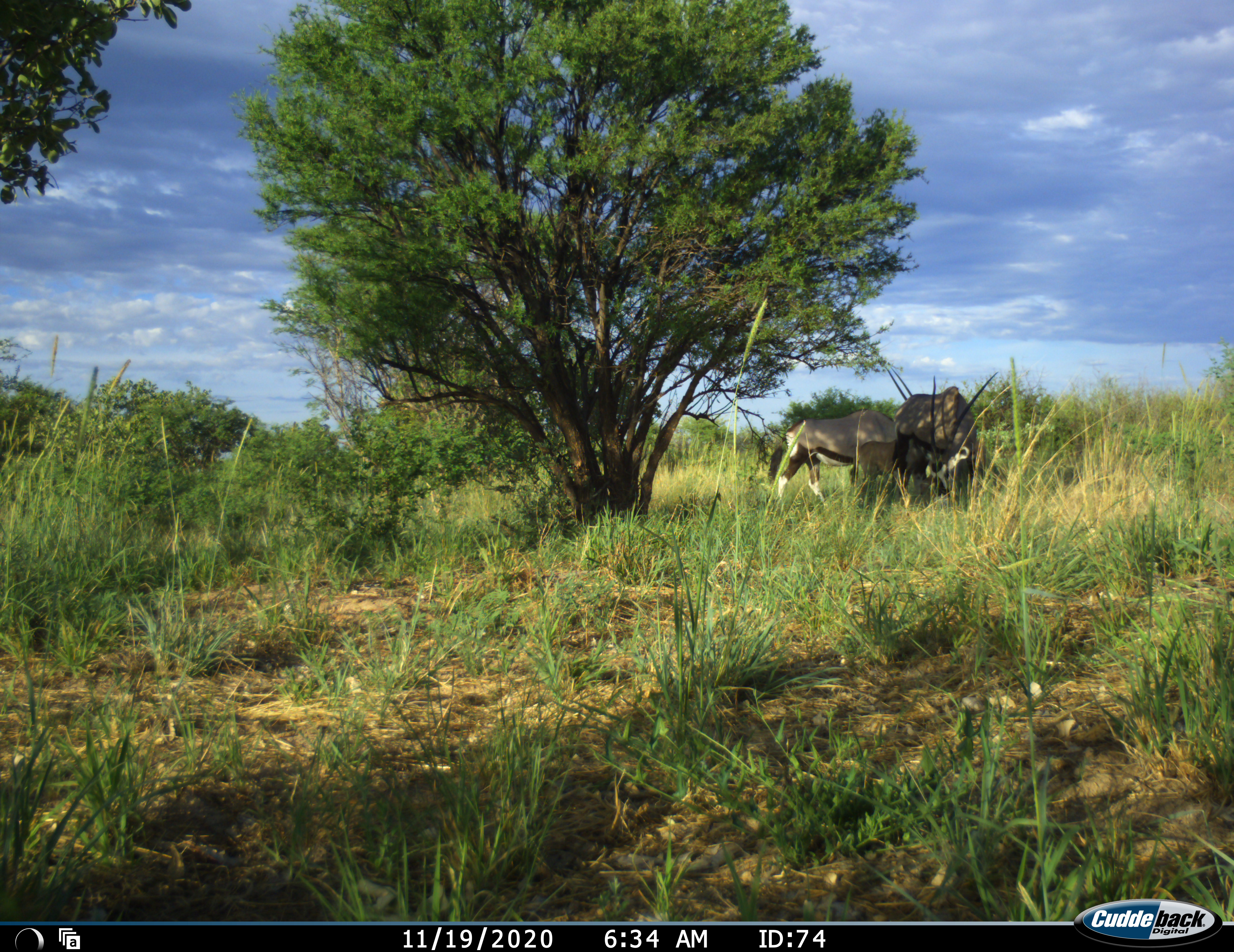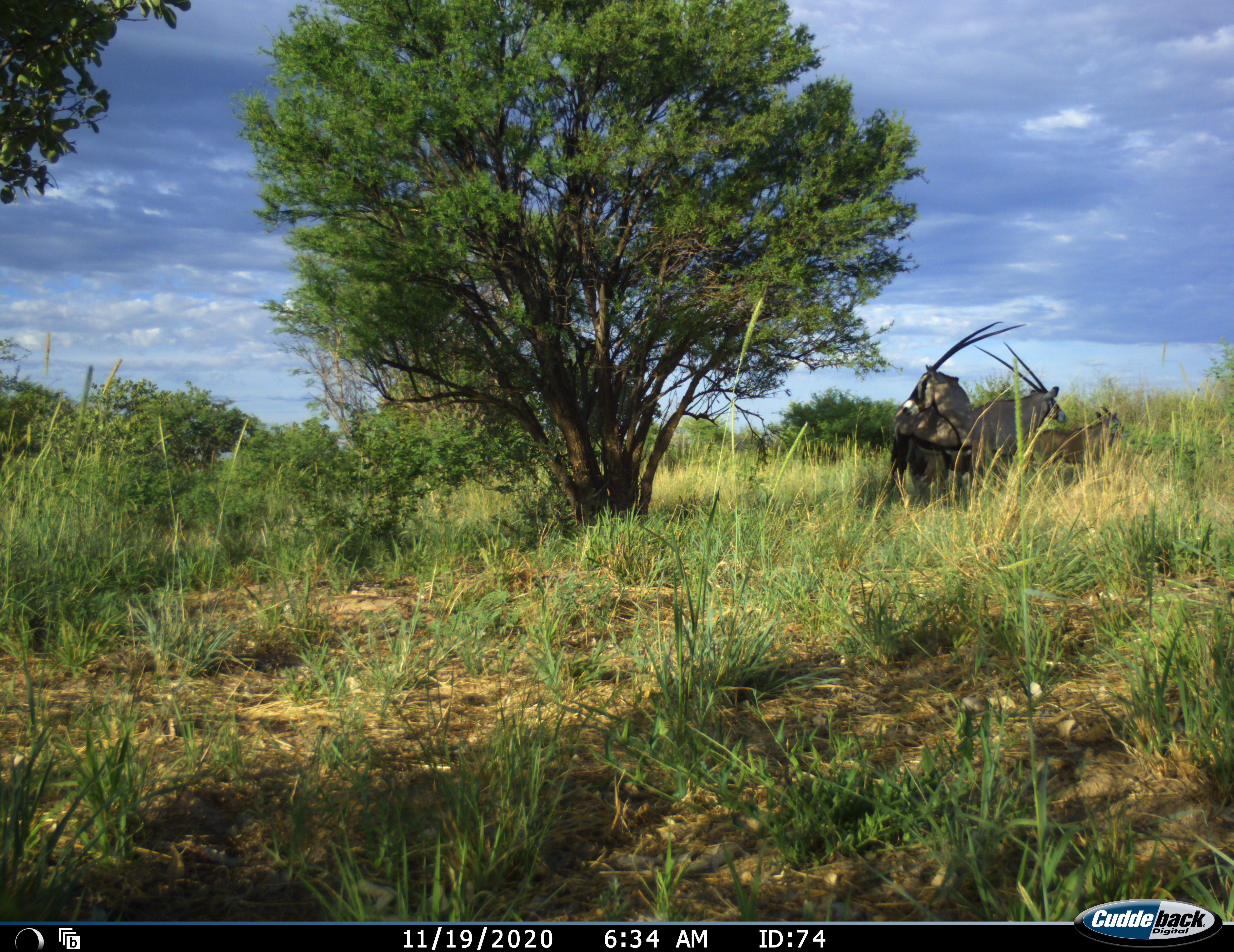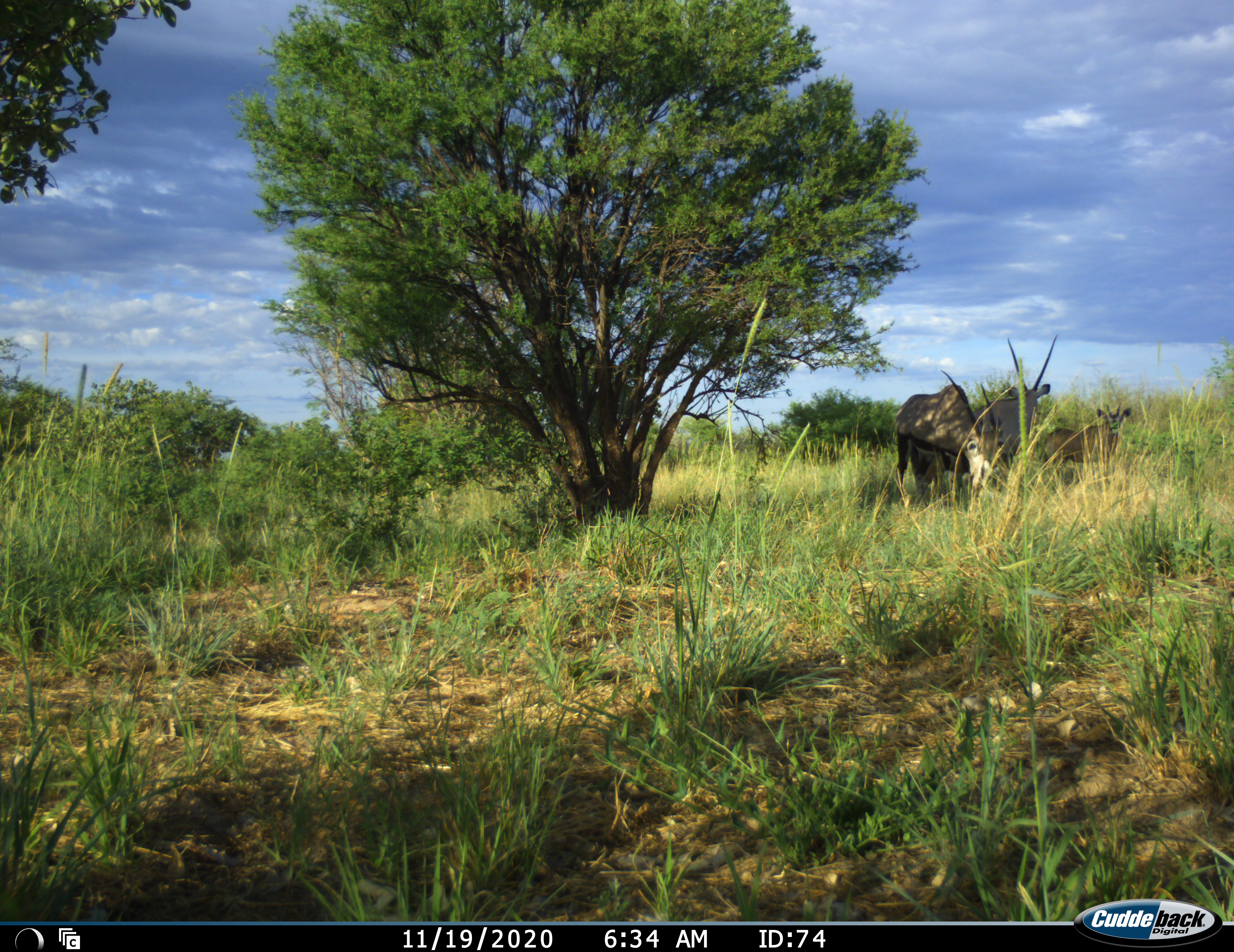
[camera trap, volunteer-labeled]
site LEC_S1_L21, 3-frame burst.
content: unidentified animal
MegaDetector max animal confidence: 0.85